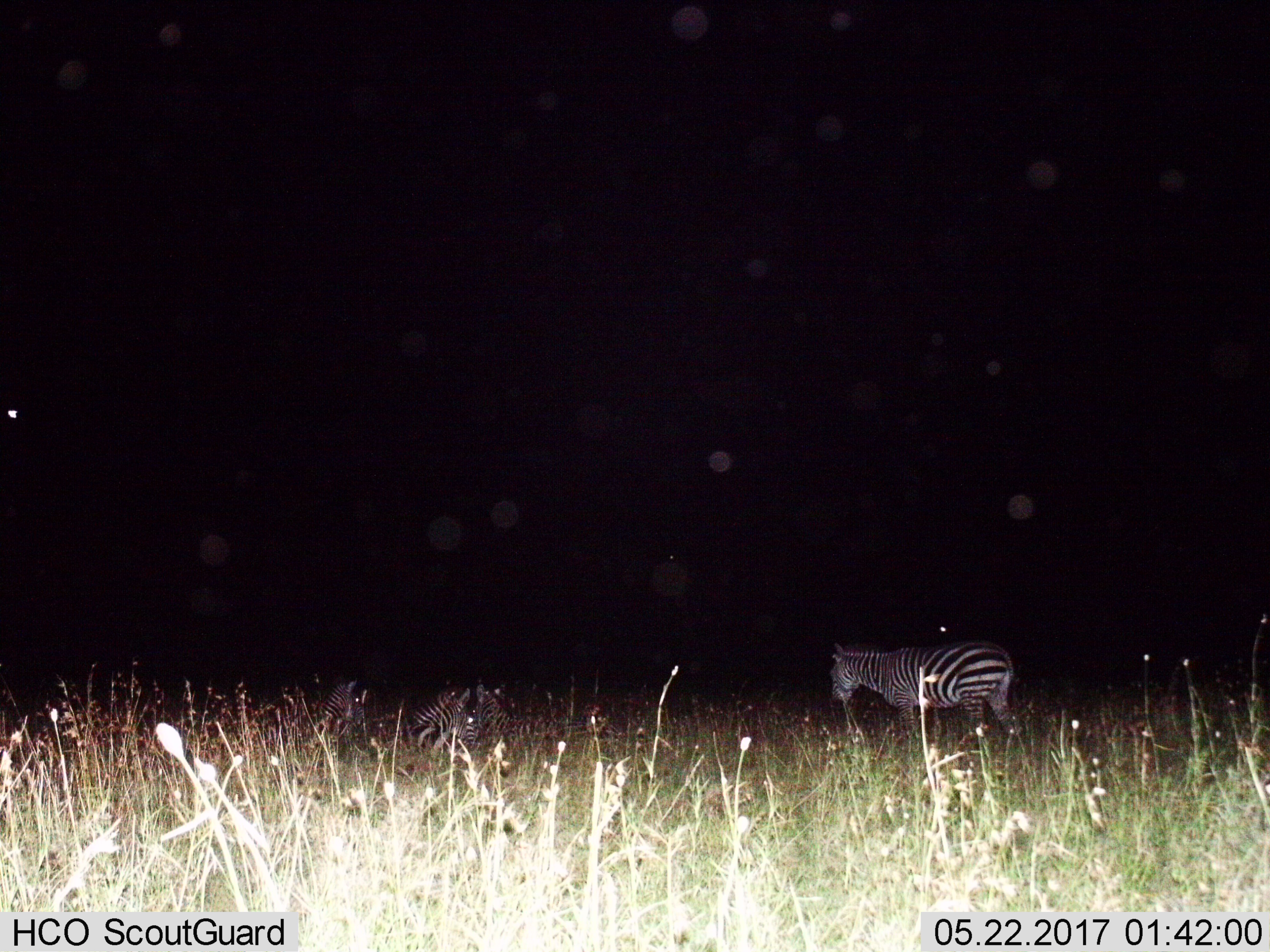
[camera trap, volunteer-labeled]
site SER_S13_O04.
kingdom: Animalia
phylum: Chordata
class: Mammalia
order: Perissodactyla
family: Equidae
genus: Equus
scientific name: Equus quagga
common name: plains zebra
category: zebraplains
Zebraplains (plains zebra) (Equus quagga), count 4. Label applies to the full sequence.